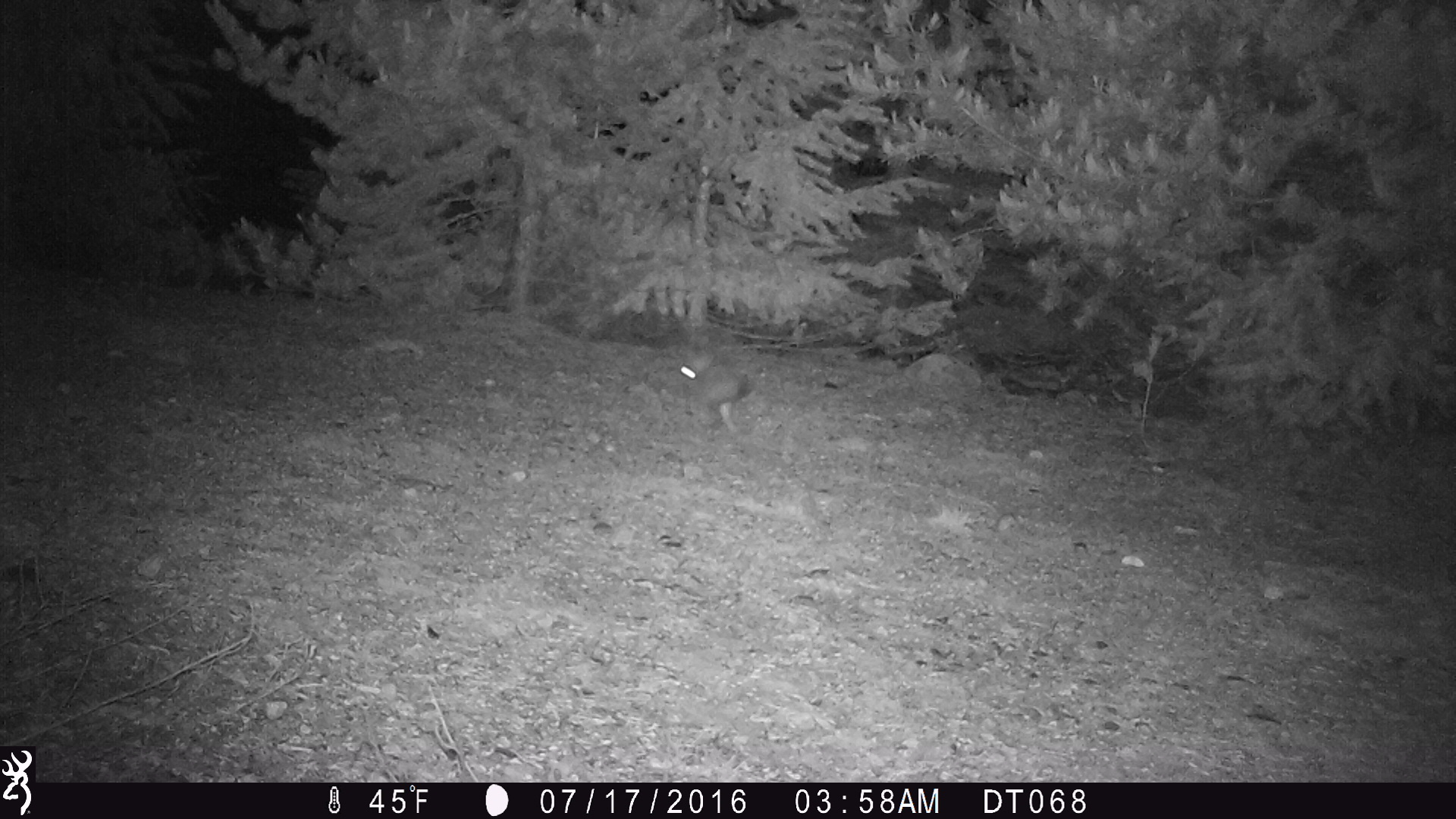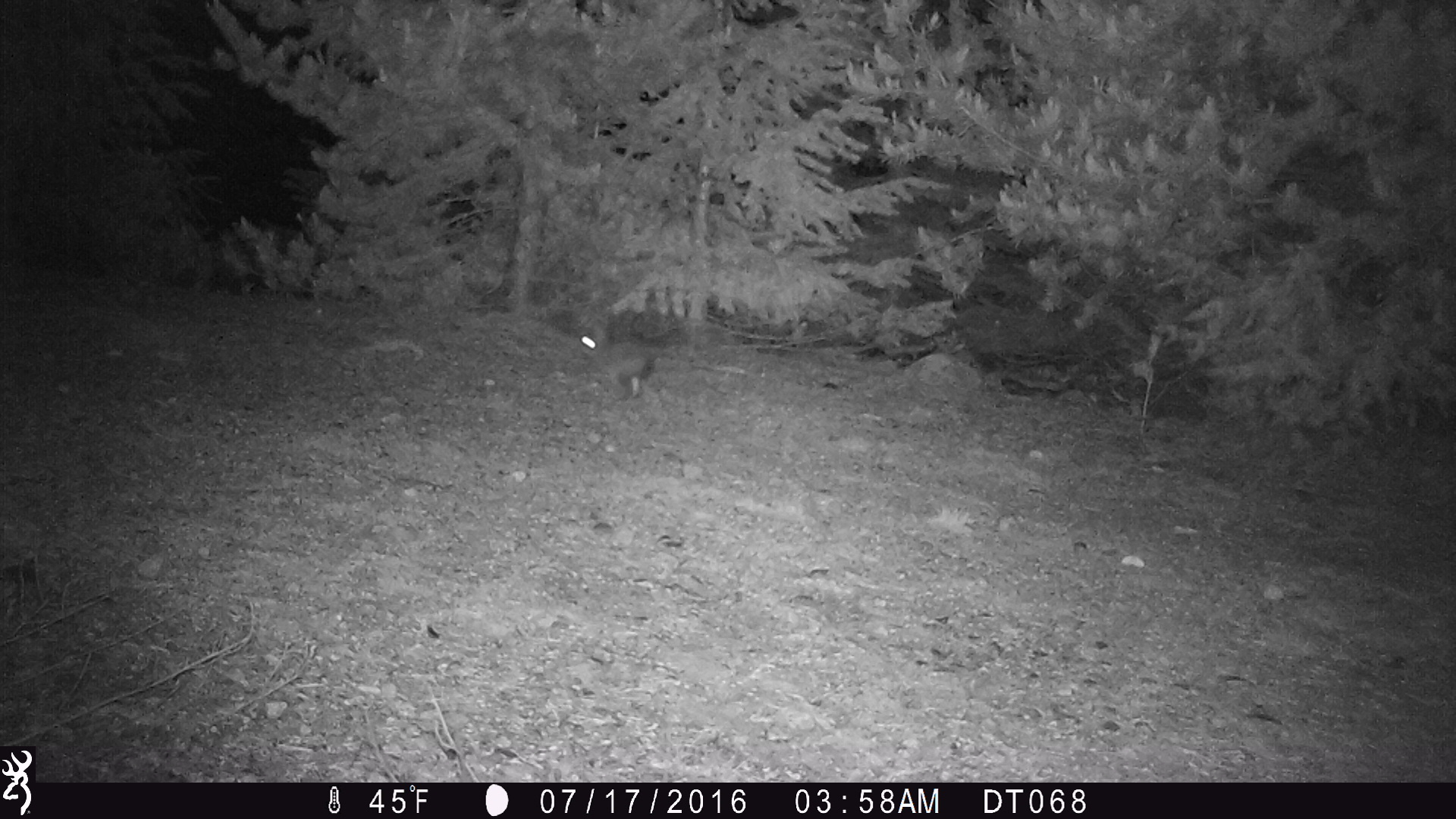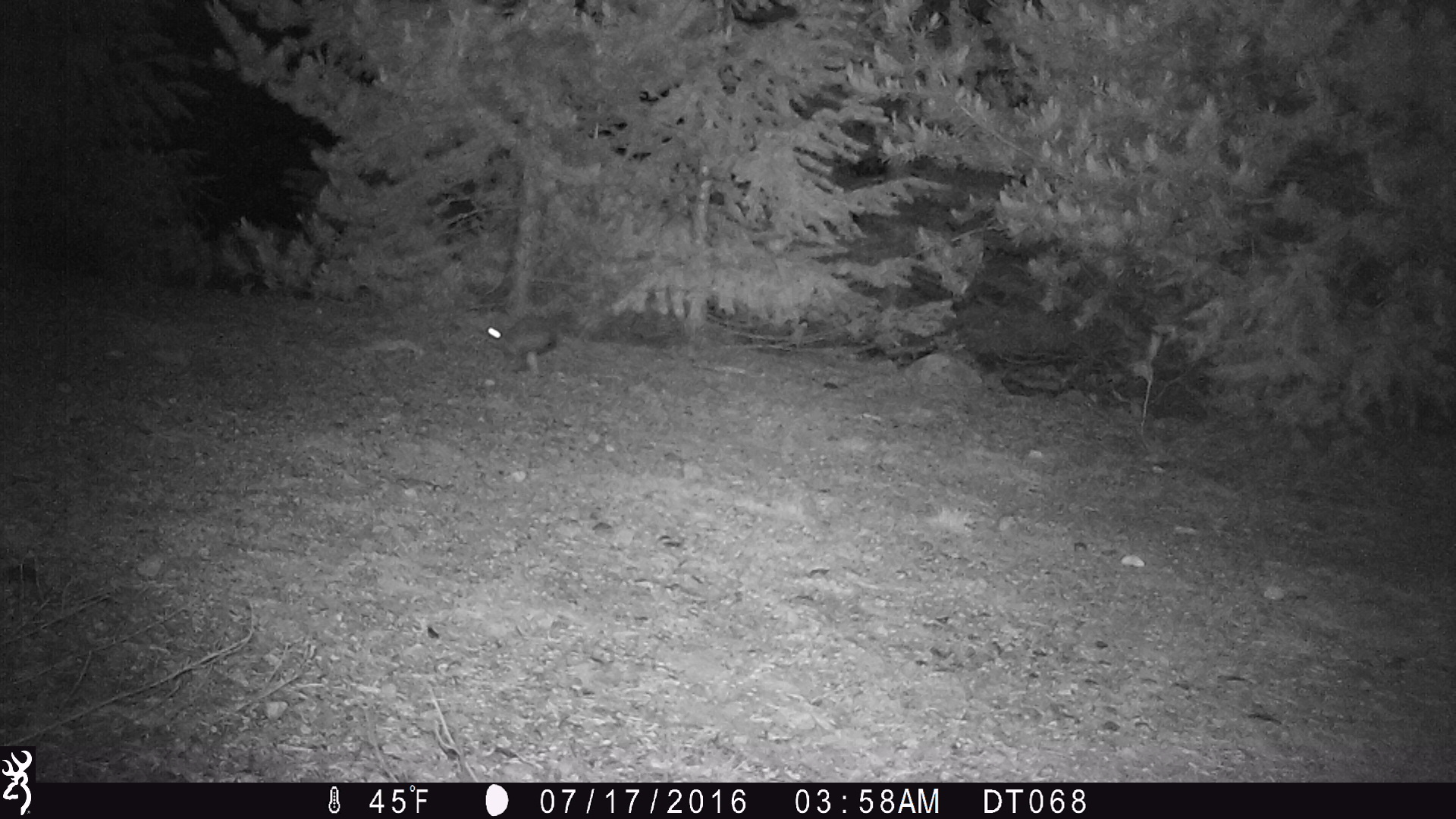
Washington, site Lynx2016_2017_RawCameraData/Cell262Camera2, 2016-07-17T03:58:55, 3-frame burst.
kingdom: Animalia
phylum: Chordata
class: Mammalia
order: Lagomorpha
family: Leporidae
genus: Lepus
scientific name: Lepus americanus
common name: snowshoe hare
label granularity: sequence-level